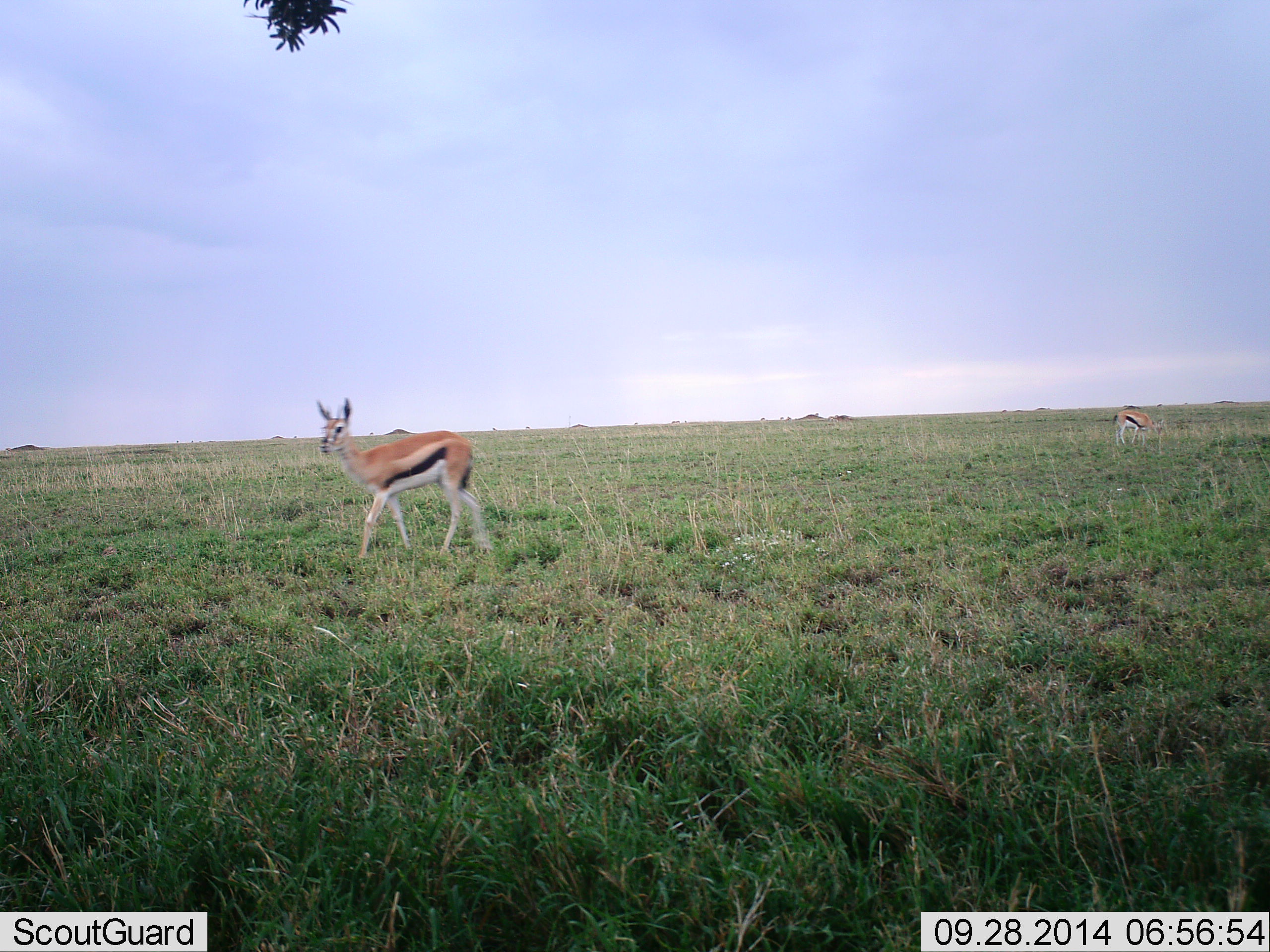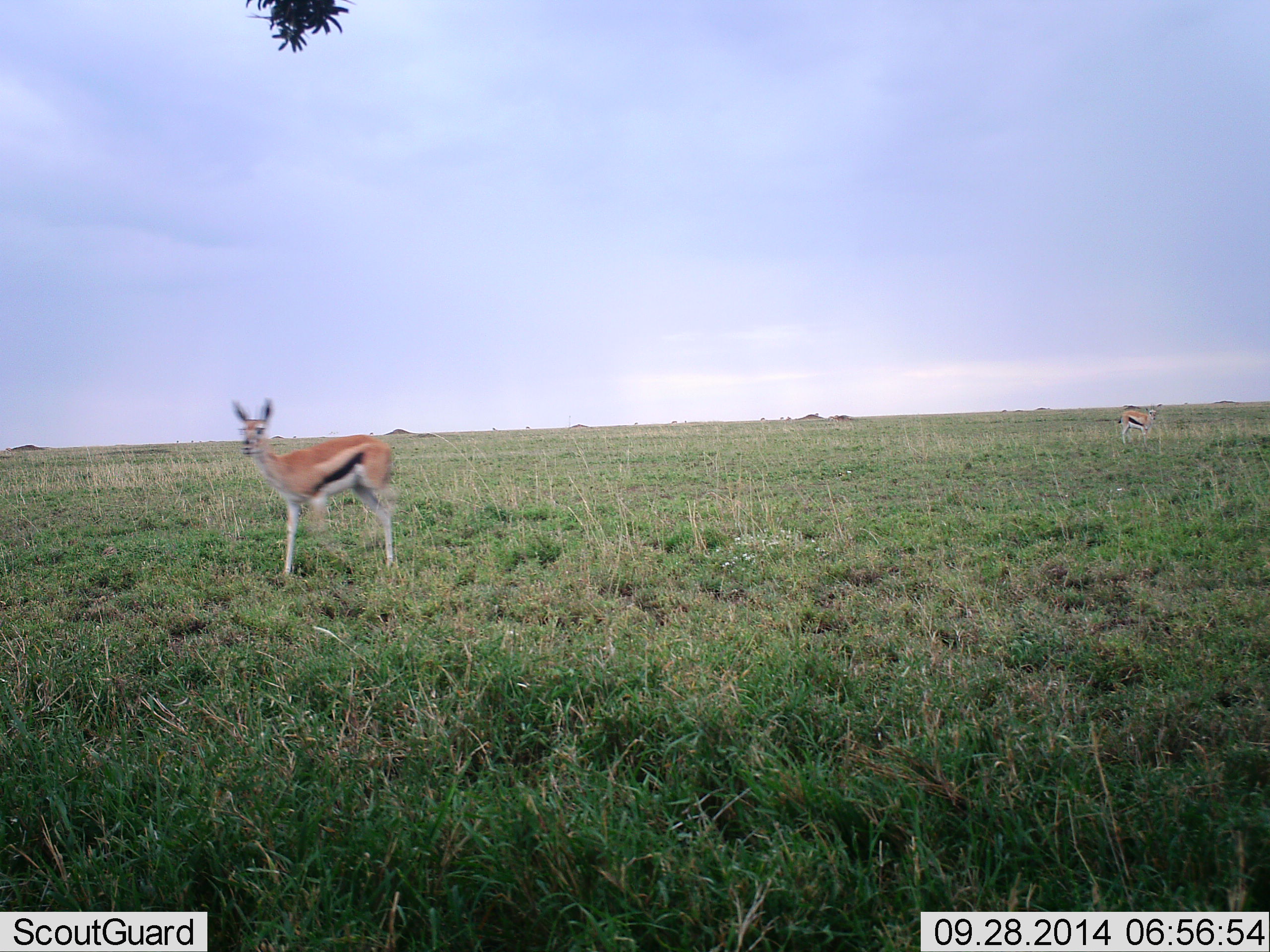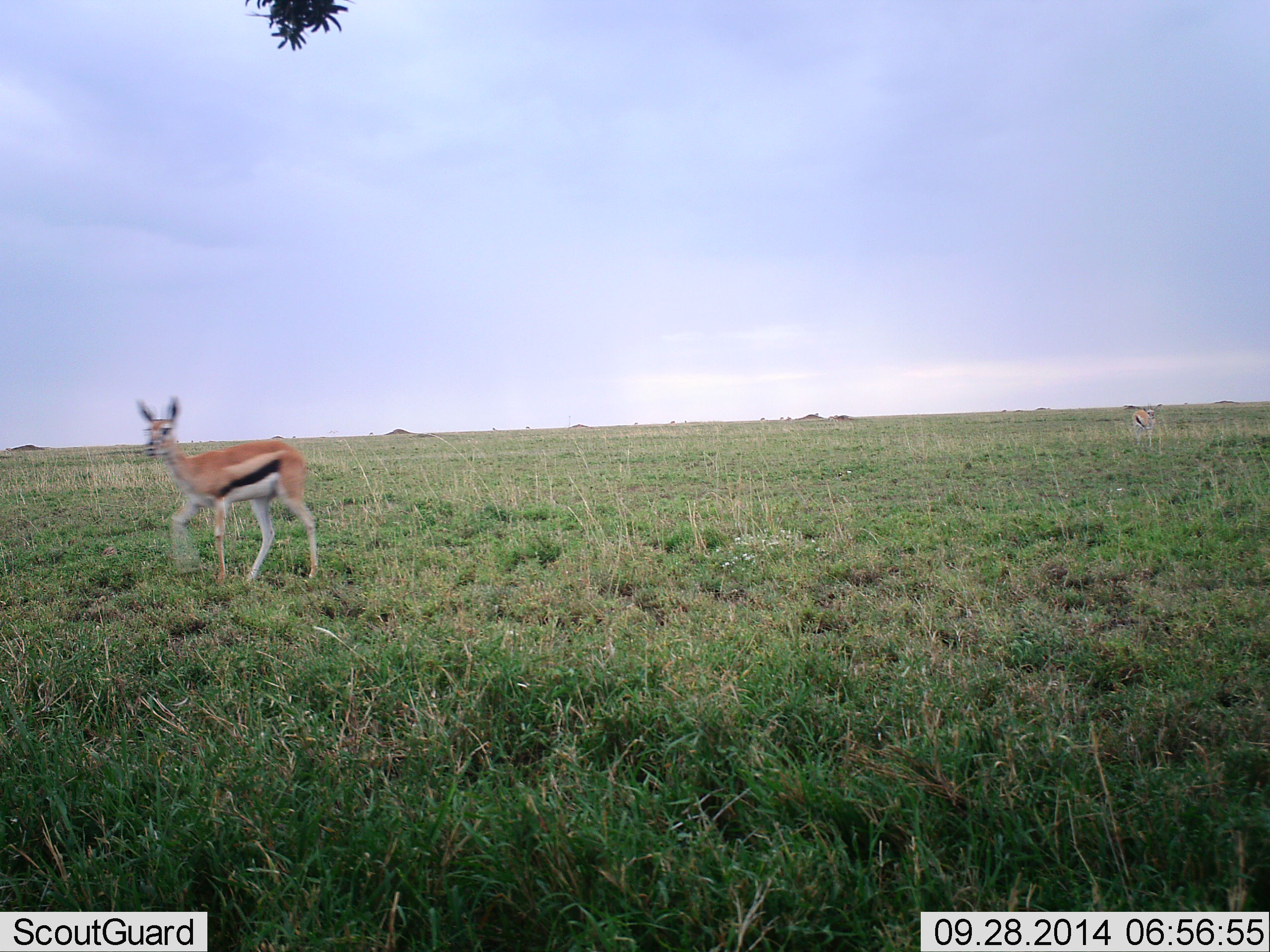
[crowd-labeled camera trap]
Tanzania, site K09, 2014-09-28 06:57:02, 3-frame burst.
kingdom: Animalia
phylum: Chordata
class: Mammalia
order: Artiodactyla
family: Bovidae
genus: Eudorcas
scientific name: Eudorcas thomsonii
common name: thomson's gazelle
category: gazellethomsons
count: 2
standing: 30%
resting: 0%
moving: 80%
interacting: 0%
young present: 0%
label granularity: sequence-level